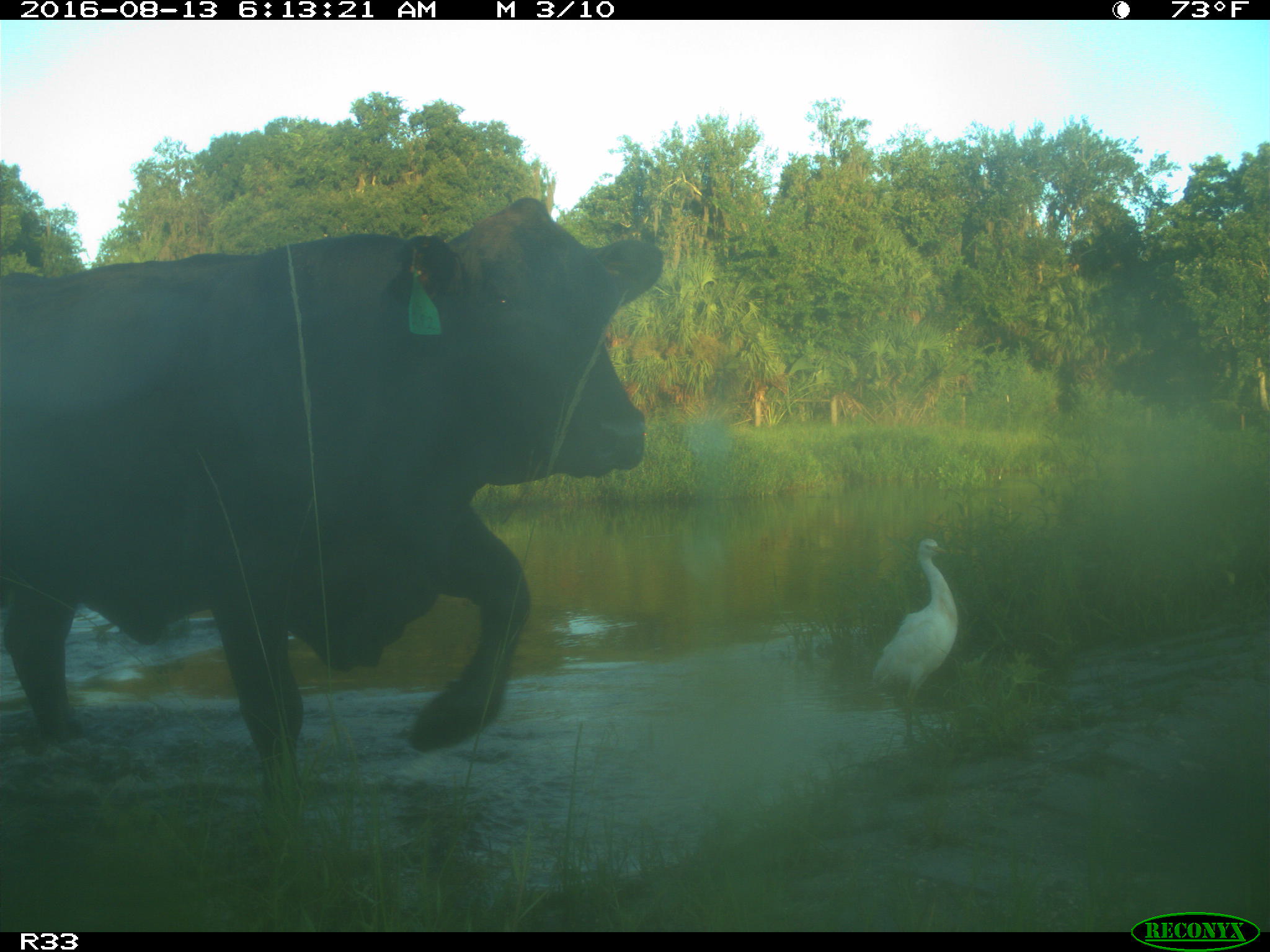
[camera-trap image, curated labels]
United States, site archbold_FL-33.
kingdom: Animalia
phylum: Chordata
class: Mammalia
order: Artiodactyla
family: Bovidae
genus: Bos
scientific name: Bos taurus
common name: domestic cow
Bos taurus (domestic cow).